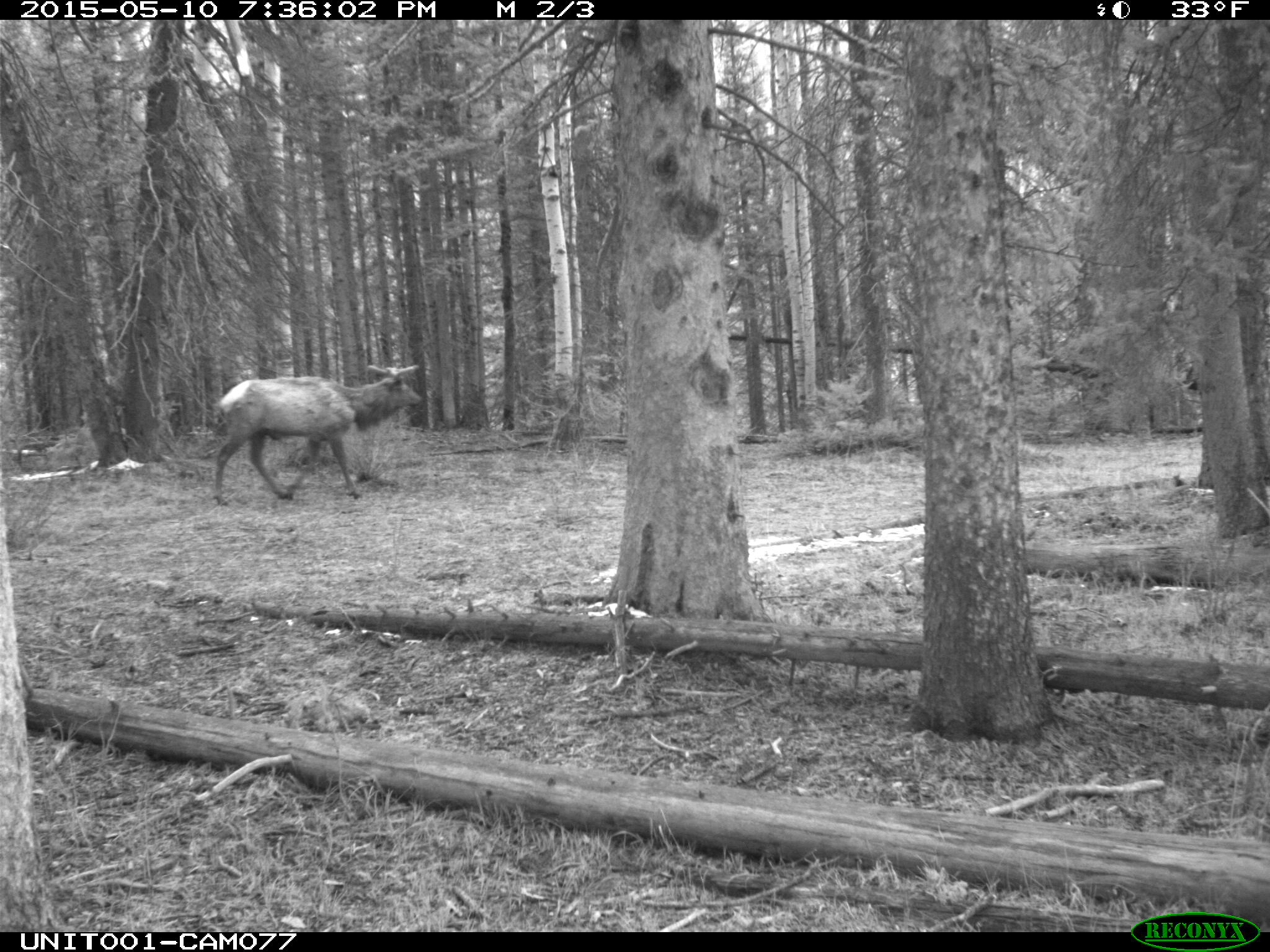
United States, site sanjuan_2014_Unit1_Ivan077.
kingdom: Animalia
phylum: Chordata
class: Mammalia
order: Artiodactyla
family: Cervidae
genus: Cervus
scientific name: Cervus elaphus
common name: red deer